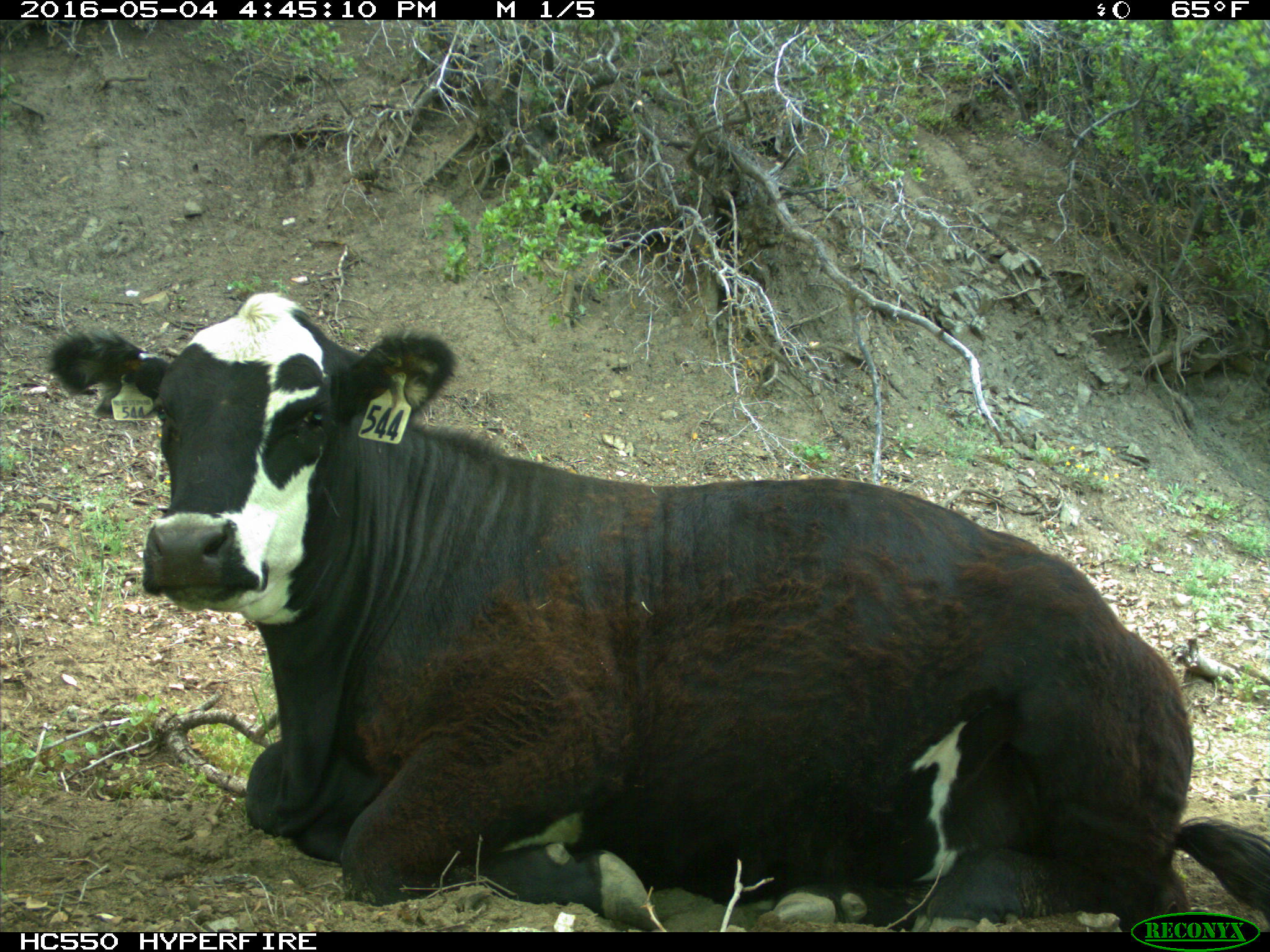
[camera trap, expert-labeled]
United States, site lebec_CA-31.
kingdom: Animalia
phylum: Chordata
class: Mammalia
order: Artiodactyla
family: Bovidae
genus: Bos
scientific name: Bos taurus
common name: domestic cow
Bos taurus (domestic cow).